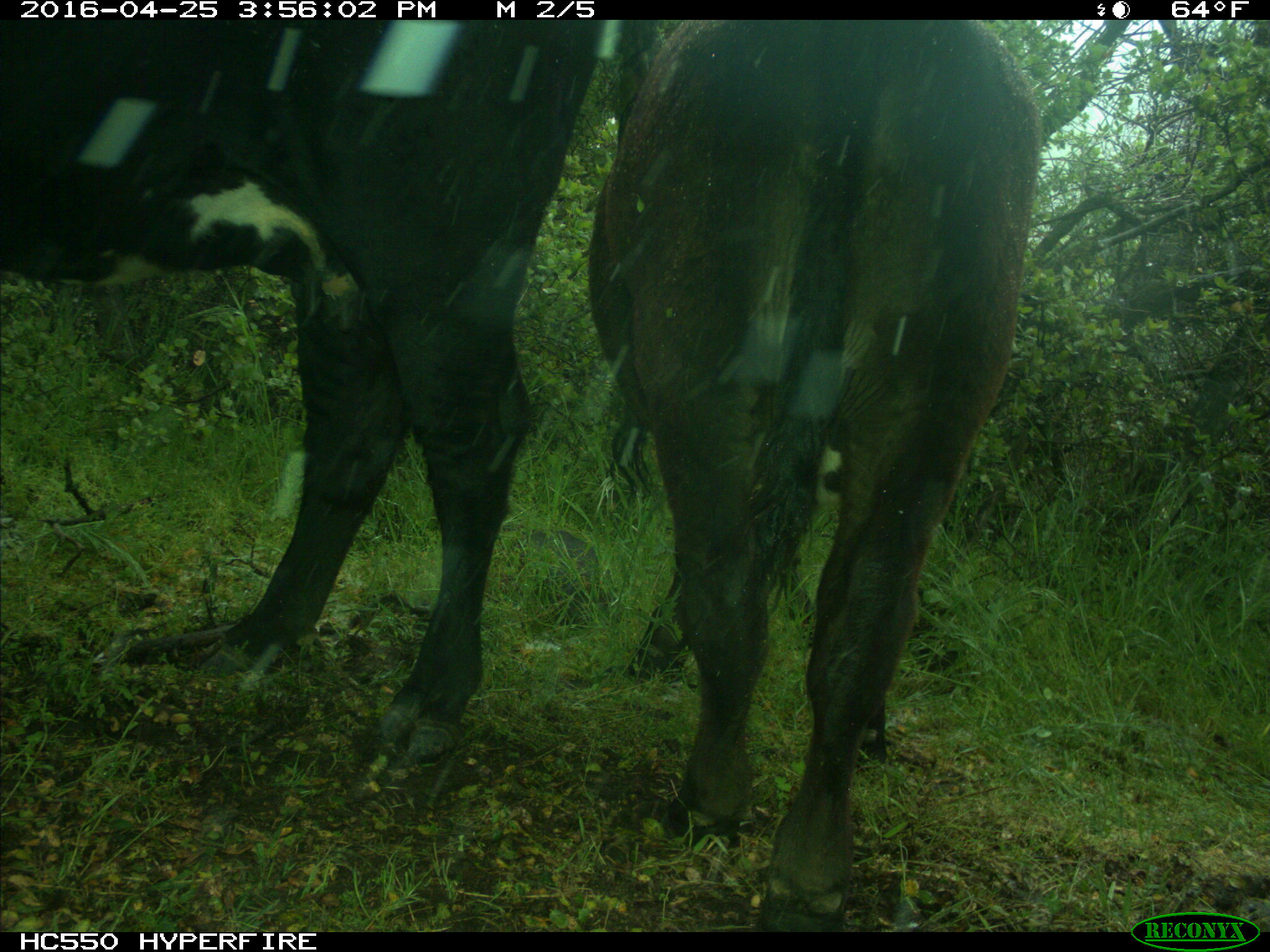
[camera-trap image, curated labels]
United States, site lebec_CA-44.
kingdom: Animalia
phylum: Chordata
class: Mammalia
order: Artiodactyla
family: Bovidae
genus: Bos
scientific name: Bos taurus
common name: domestic cow